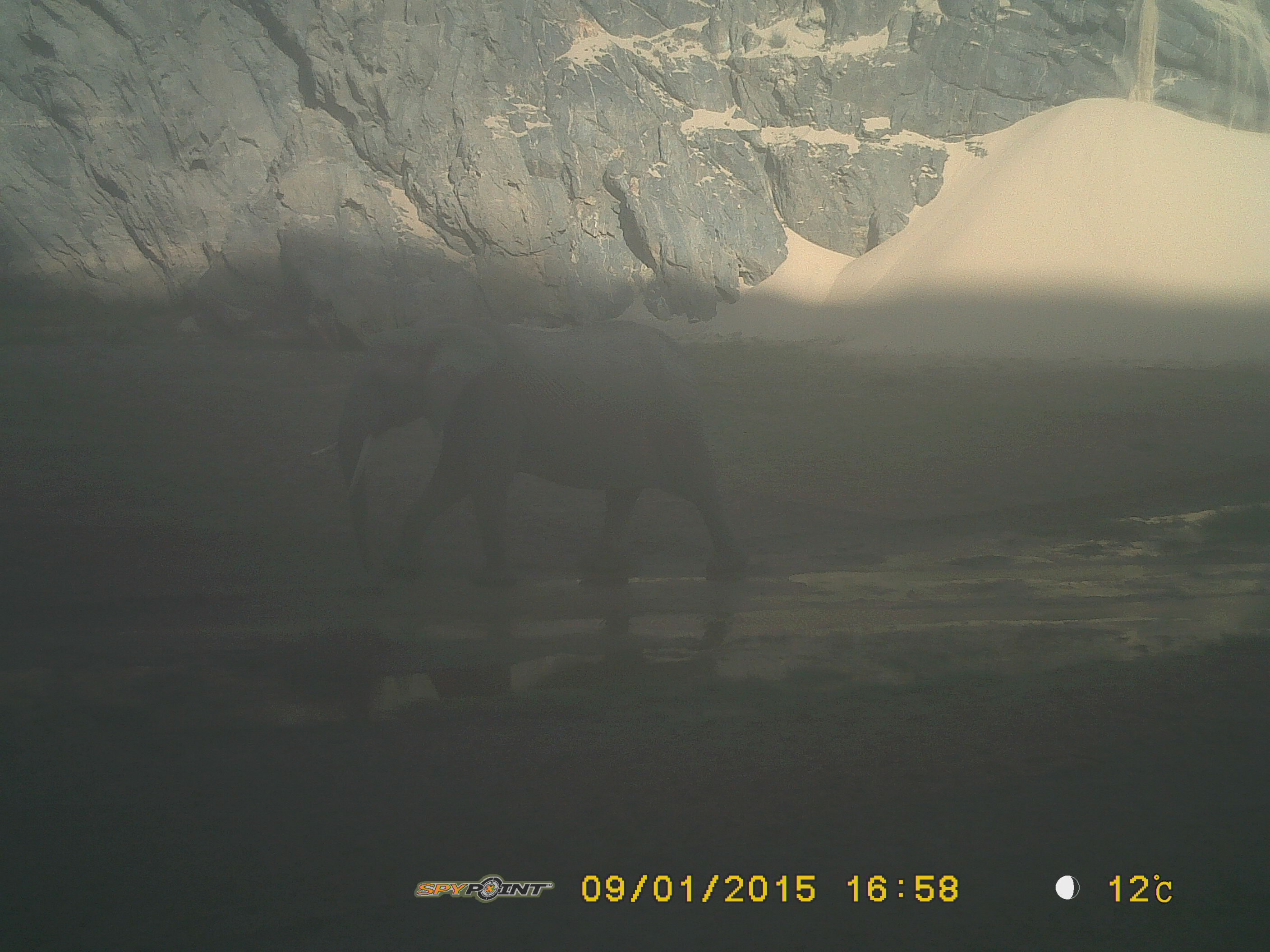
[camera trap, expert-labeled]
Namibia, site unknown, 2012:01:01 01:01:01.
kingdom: Animalia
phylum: Chordata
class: Mammalia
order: Proboscidea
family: Elephantidae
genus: Loxodonta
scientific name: Loxodonta africana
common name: african elephant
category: loxodanta africana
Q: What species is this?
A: Loxodanta africana (african elephant) (Loxodonta africana).